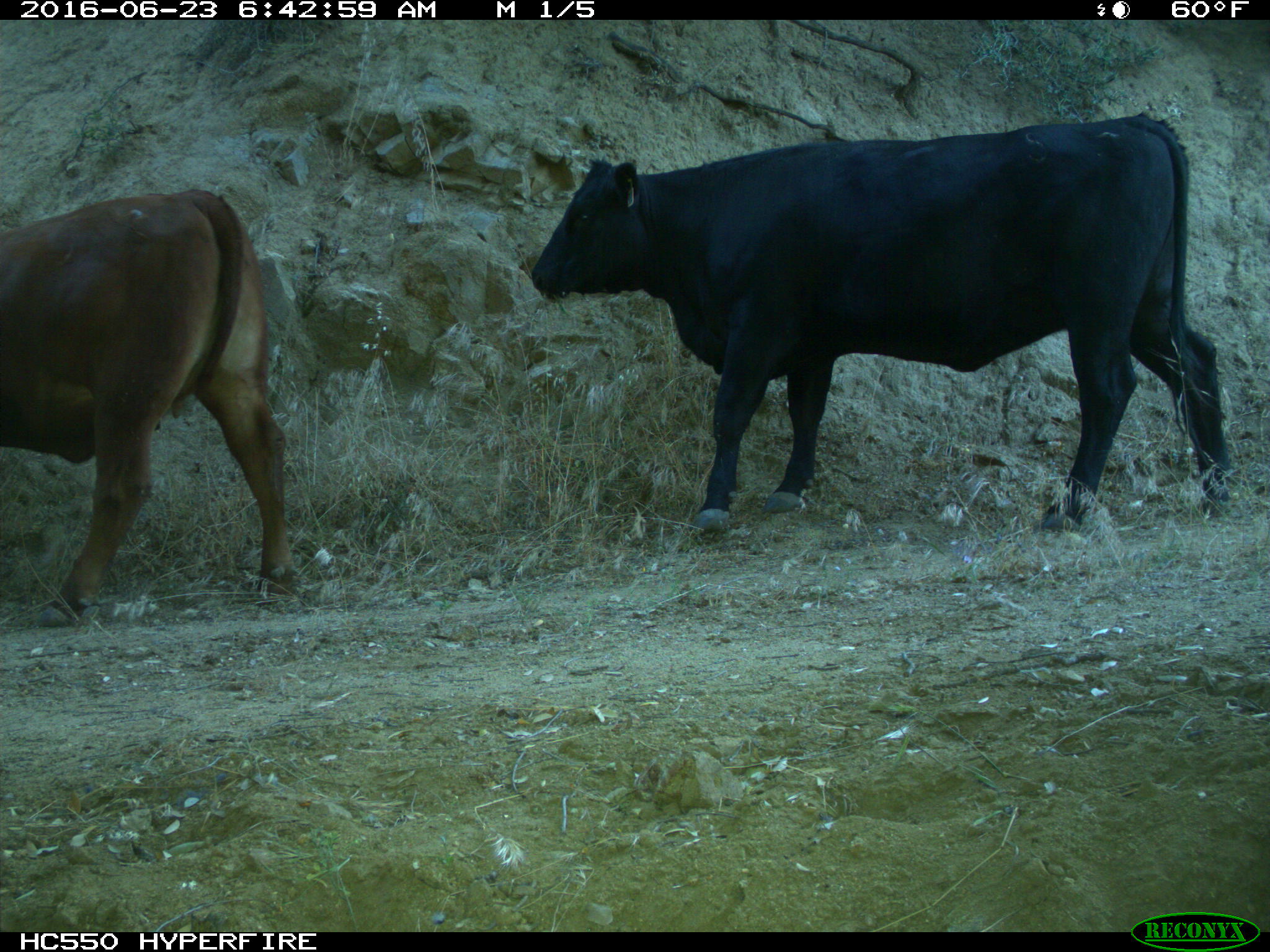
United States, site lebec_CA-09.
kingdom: Animalia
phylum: Chordata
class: Mammalia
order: Artiodactyla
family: Bovidae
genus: Bos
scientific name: Bos taurus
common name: domestic cow